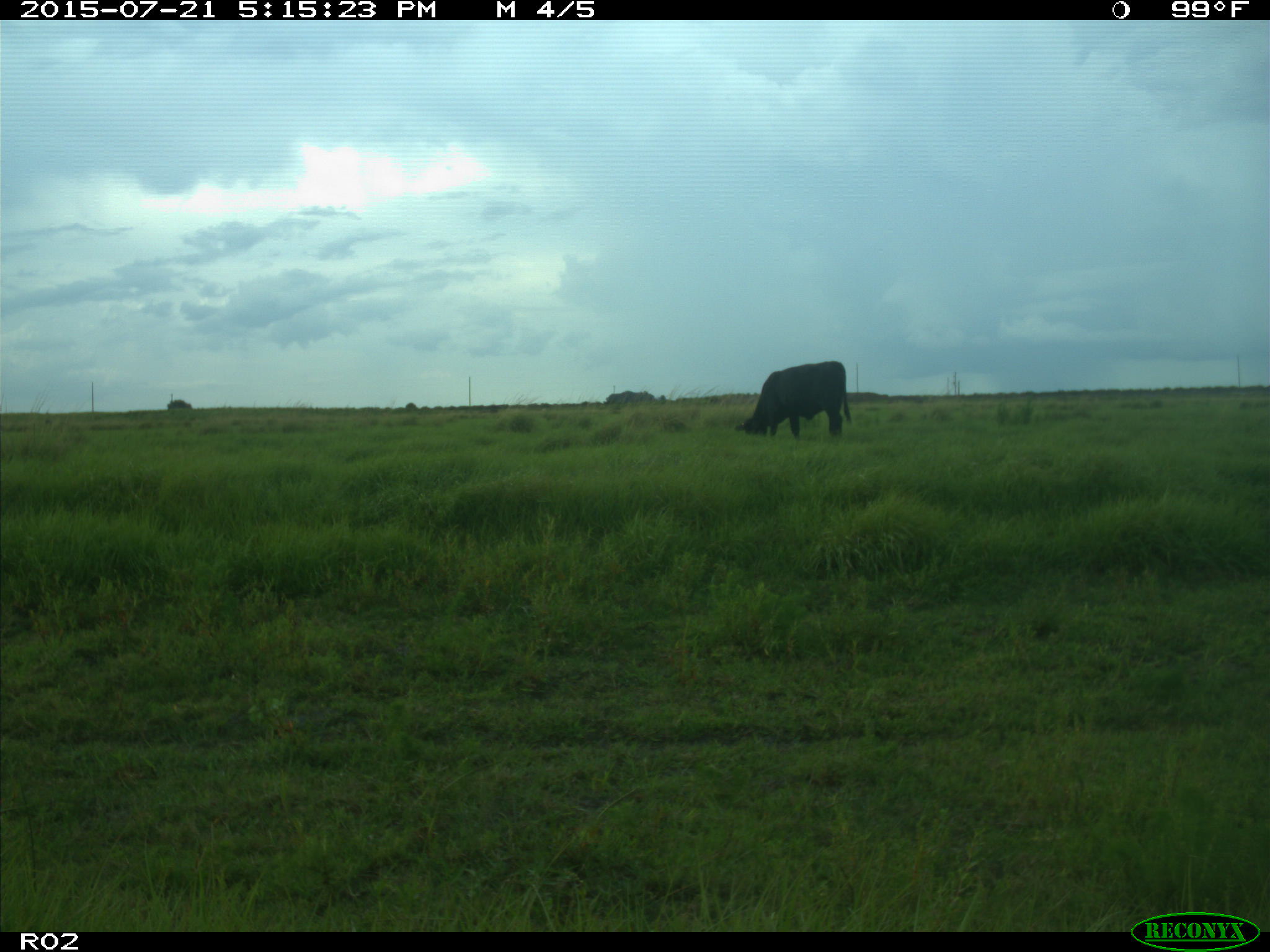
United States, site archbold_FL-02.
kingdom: Animalia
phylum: Chordata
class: Mammalia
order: Artiodactyla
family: Bovidae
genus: Bos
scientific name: Bos taurus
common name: domestic cow